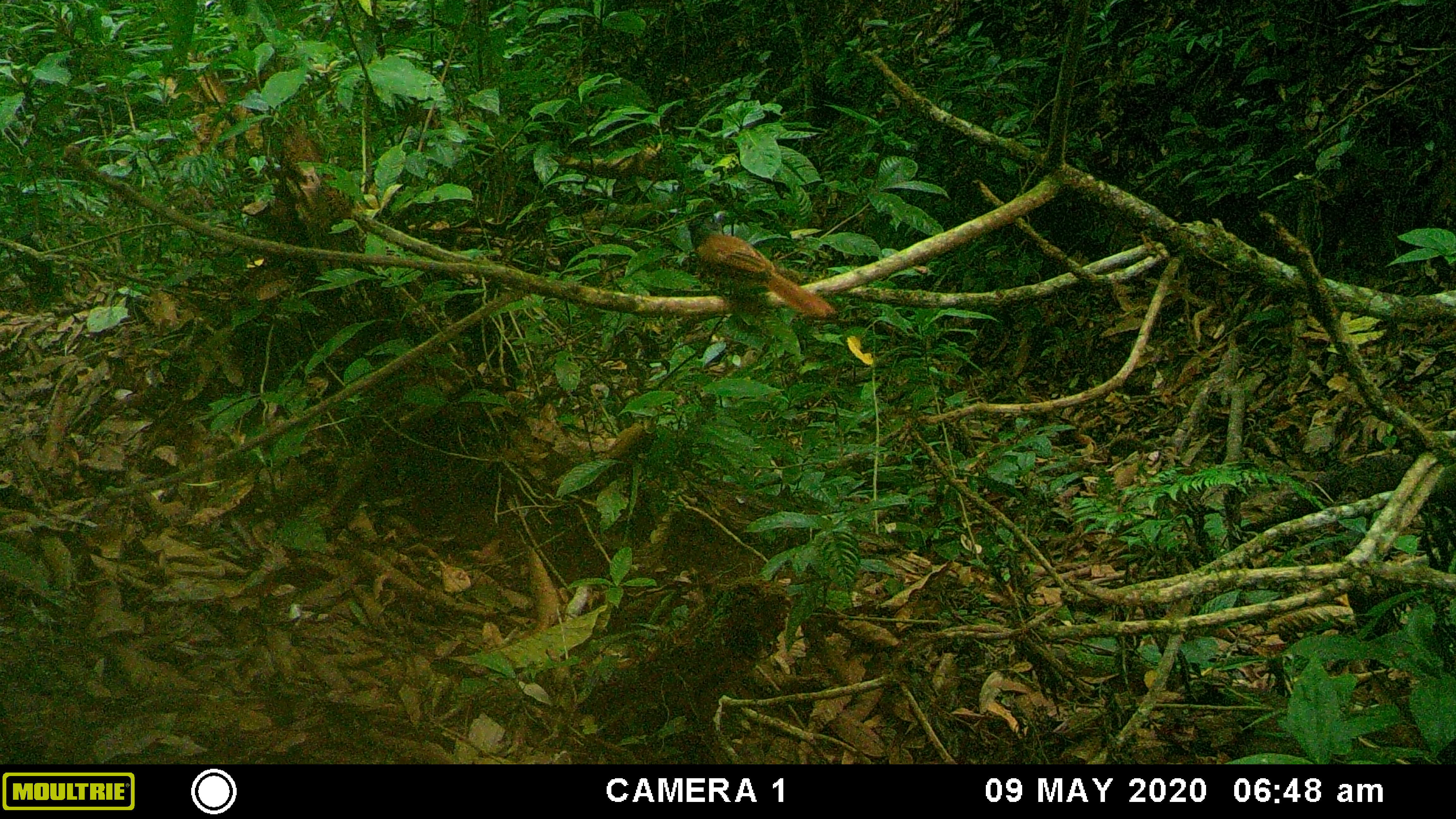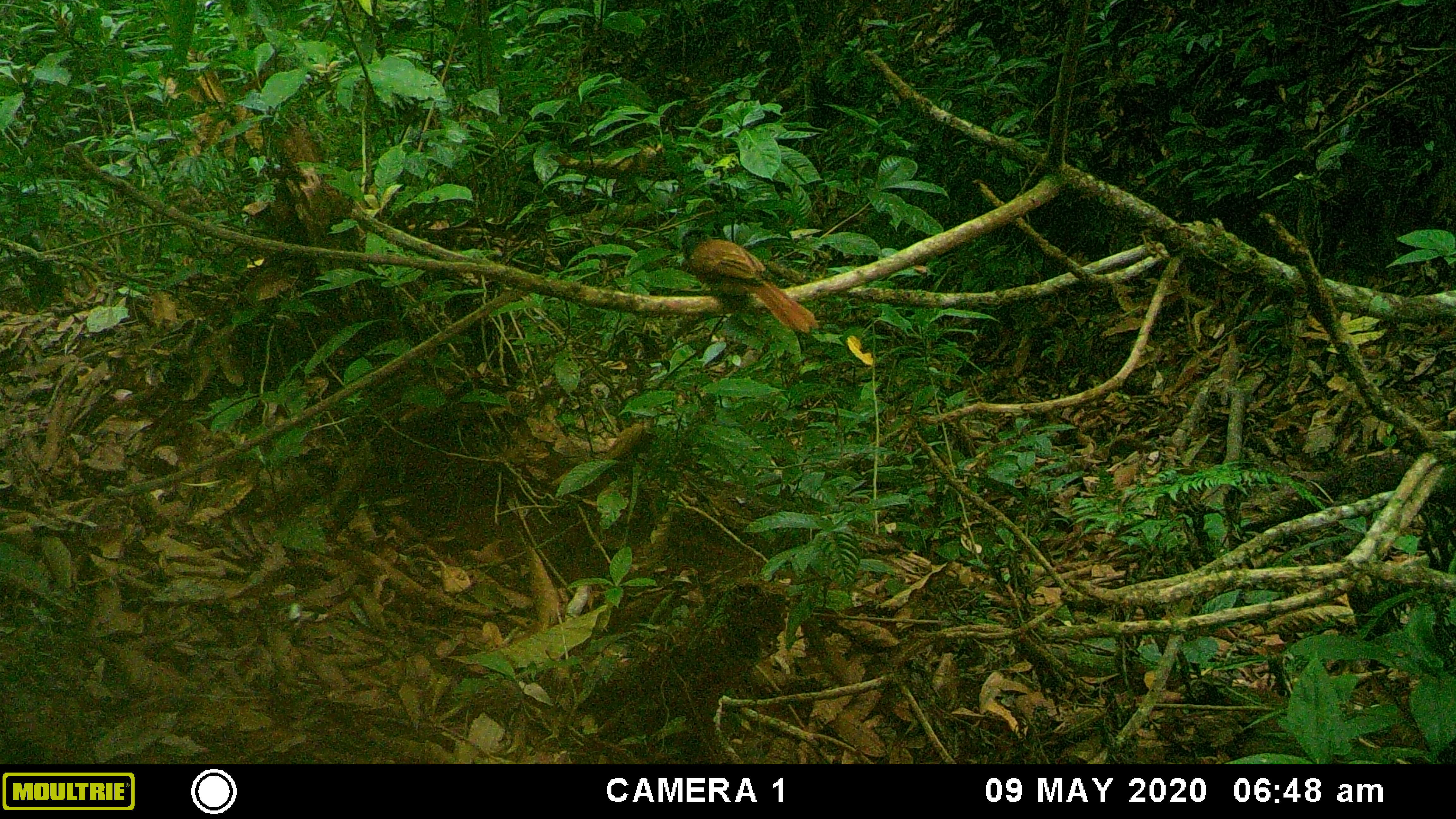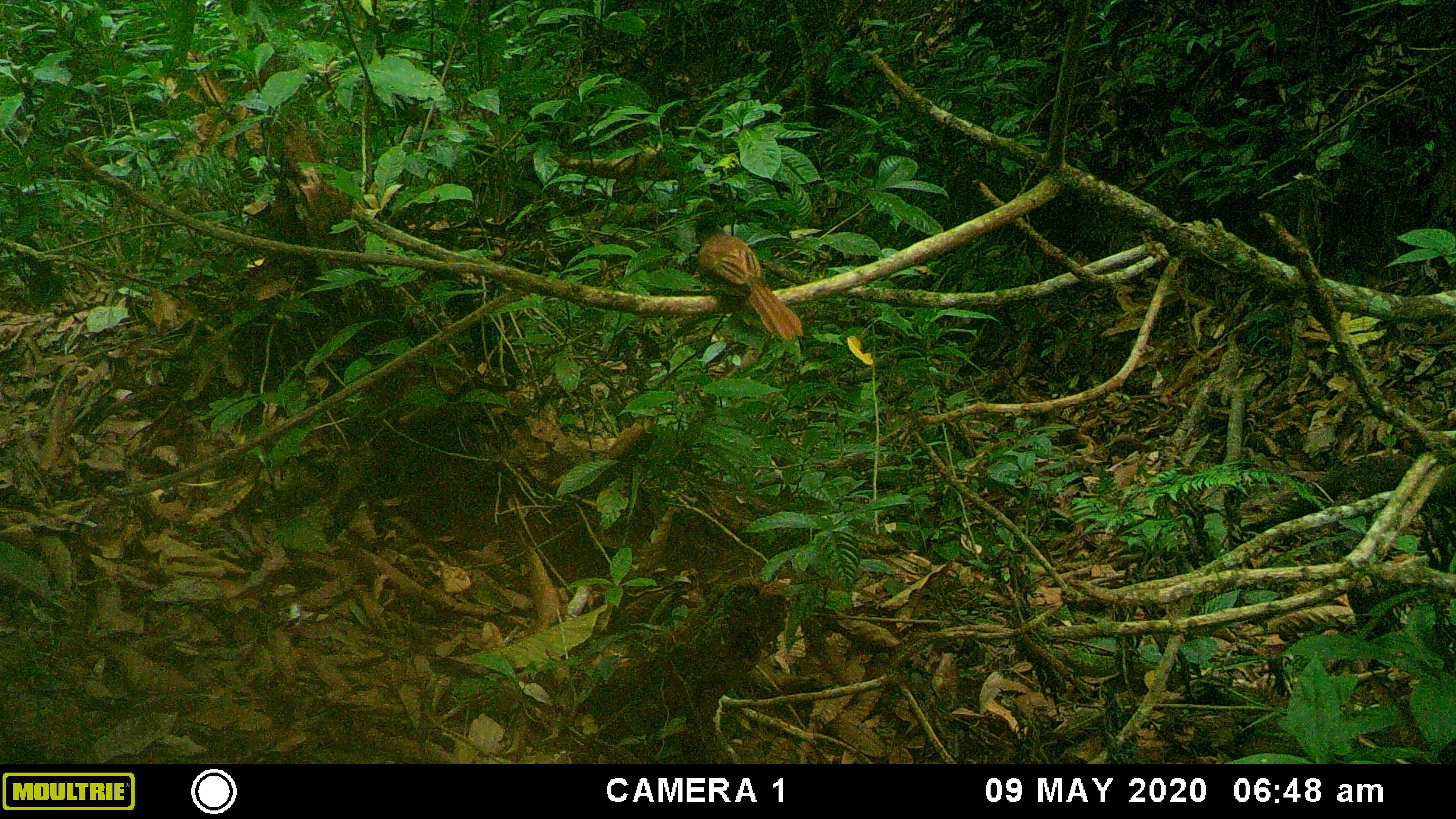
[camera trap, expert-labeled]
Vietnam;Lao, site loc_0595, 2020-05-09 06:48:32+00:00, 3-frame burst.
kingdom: Animalia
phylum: Chordata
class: Aves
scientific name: Aves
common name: bird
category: unidentified bird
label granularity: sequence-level